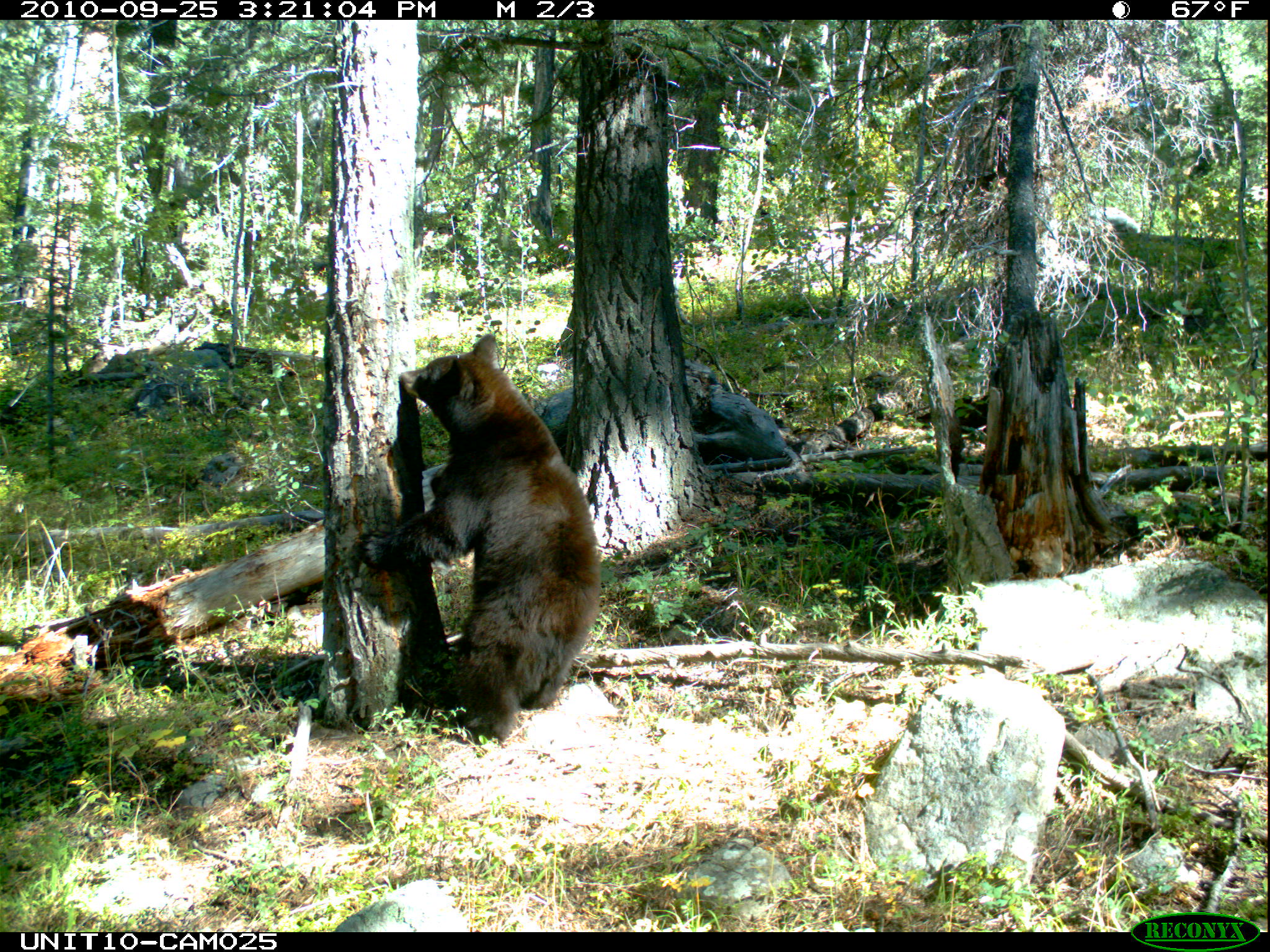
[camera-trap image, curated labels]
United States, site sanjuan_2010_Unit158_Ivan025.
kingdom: Animalia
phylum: Chordata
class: Mammalia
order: Carnivora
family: Ursidae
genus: Ursus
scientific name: Ursus americanus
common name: american black bear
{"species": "Ursus americanus (american black bear)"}